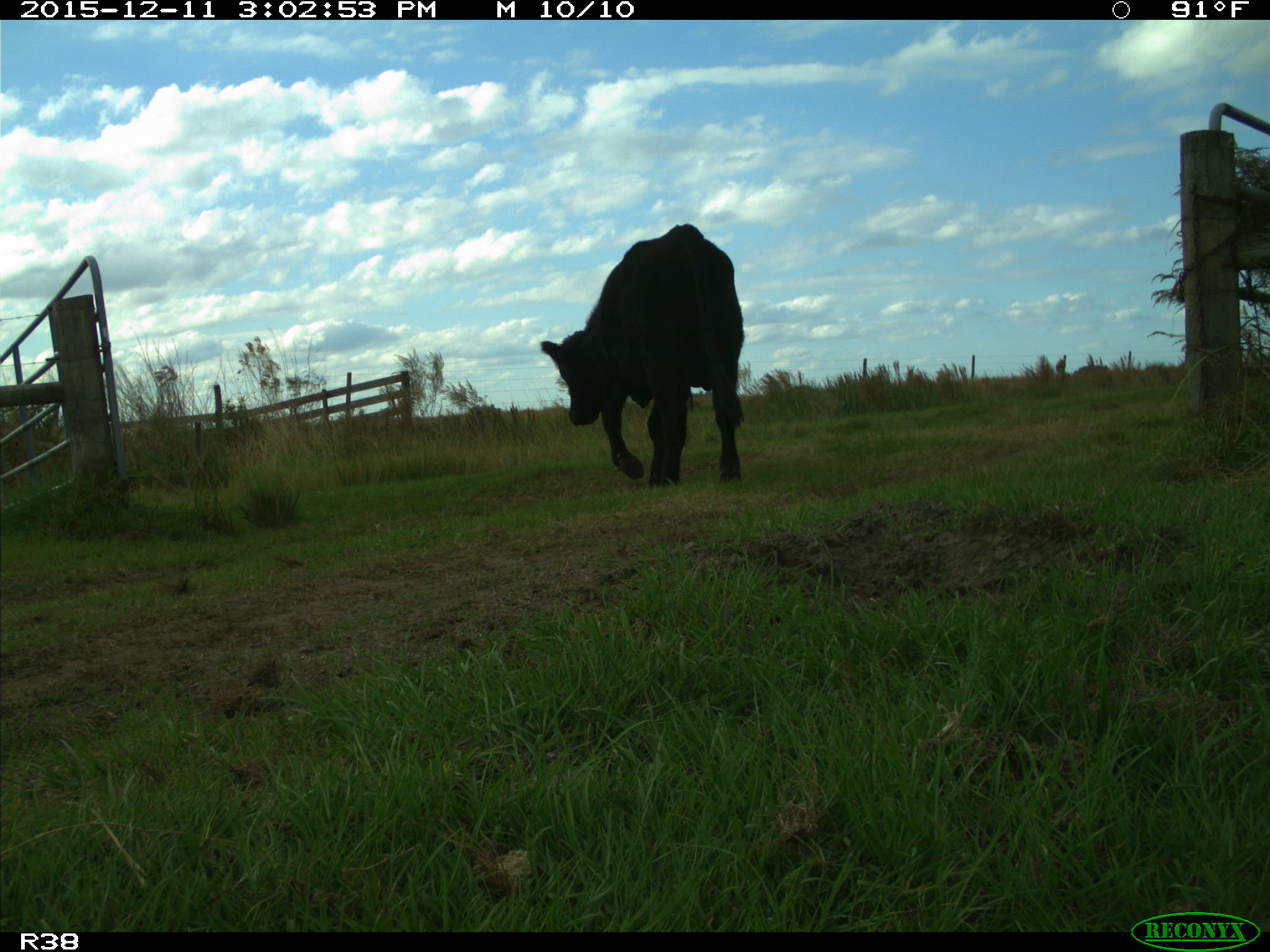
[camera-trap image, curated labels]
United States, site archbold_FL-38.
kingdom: Animalia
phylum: Chordata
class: Mammalia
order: Artiodactyla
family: Bovidae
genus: Bos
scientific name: Bos taurus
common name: domestic cow